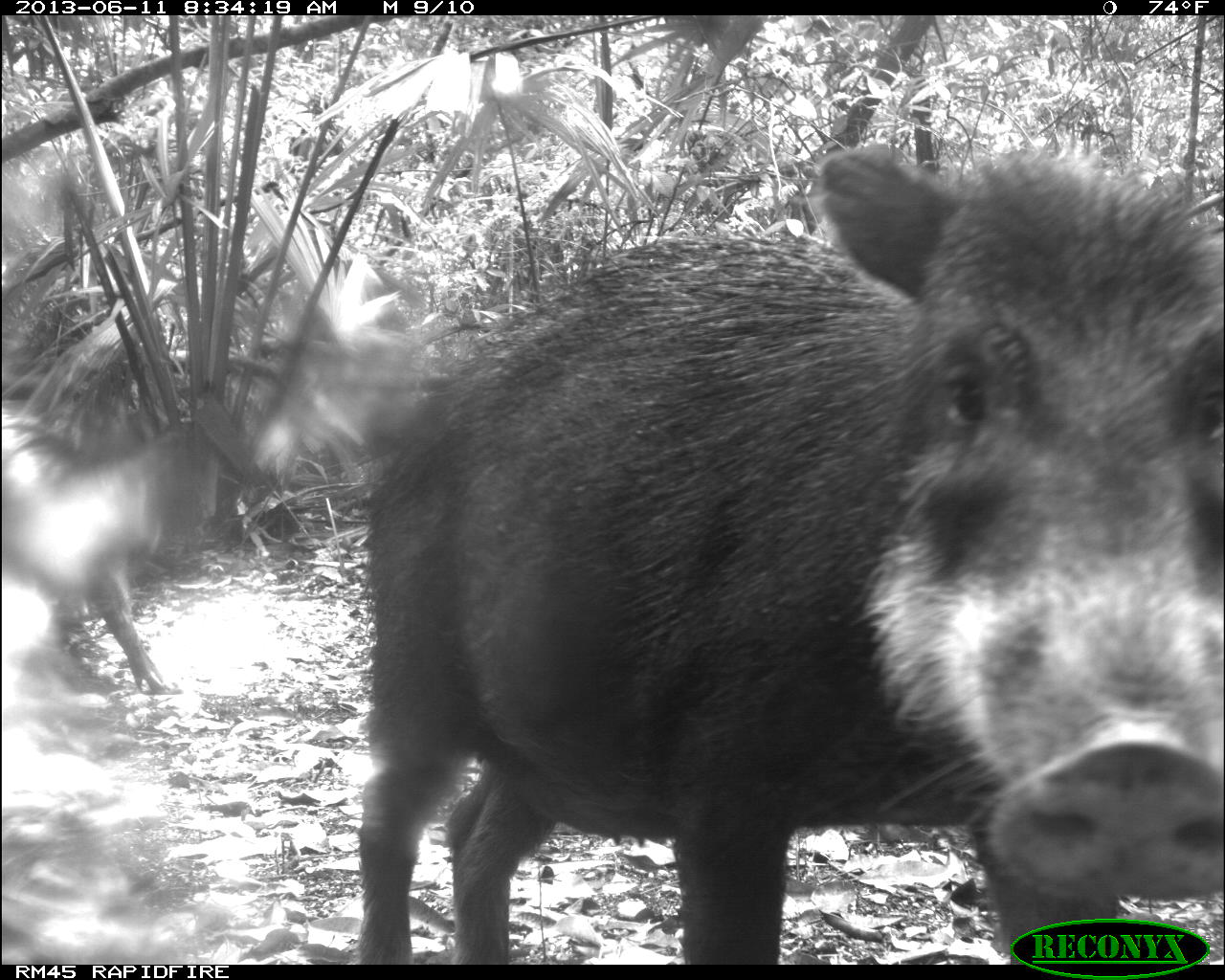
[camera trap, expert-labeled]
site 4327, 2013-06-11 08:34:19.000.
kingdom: Animalia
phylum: Chordata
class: Mammalia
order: Artiodactyla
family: Tayassuidae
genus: Tayassu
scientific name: Tayassu pecari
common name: white-lipped peccary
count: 14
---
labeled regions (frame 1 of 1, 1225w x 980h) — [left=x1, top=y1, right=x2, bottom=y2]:
tayassu pecari: [left=351, top=143, right=1225, bottom=963]; [left=0, top=401, right=221, bottom=695]